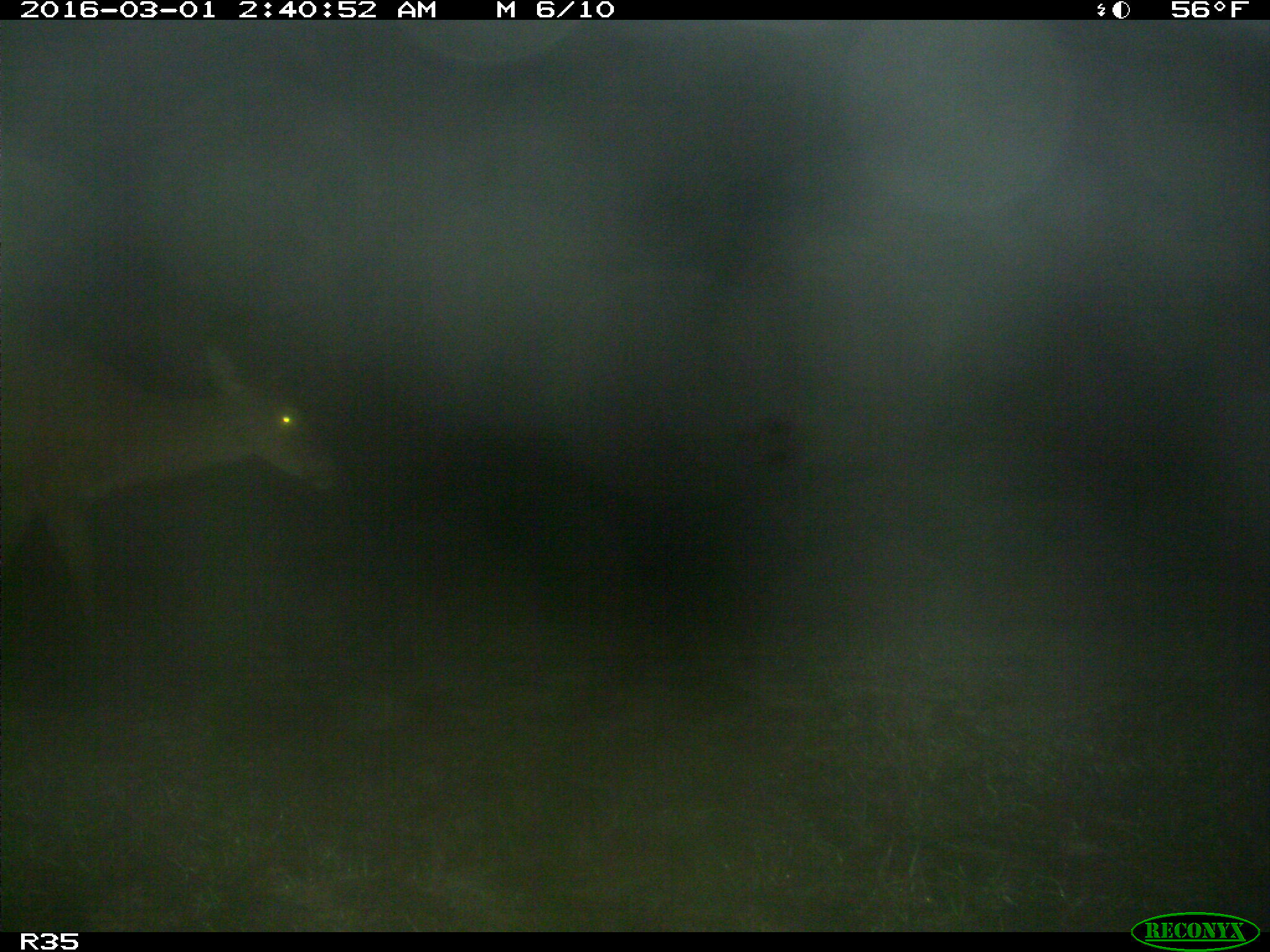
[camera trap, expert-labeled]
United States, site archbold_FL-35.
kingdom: Animalia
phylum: Chordata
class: Mammalia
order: Artiodactyla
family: Cervidae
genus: Odocoileus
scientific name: Odocoileus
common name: deer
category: unidentified deer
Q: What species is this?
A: Unidentified deer (deer) (Odocoileus).